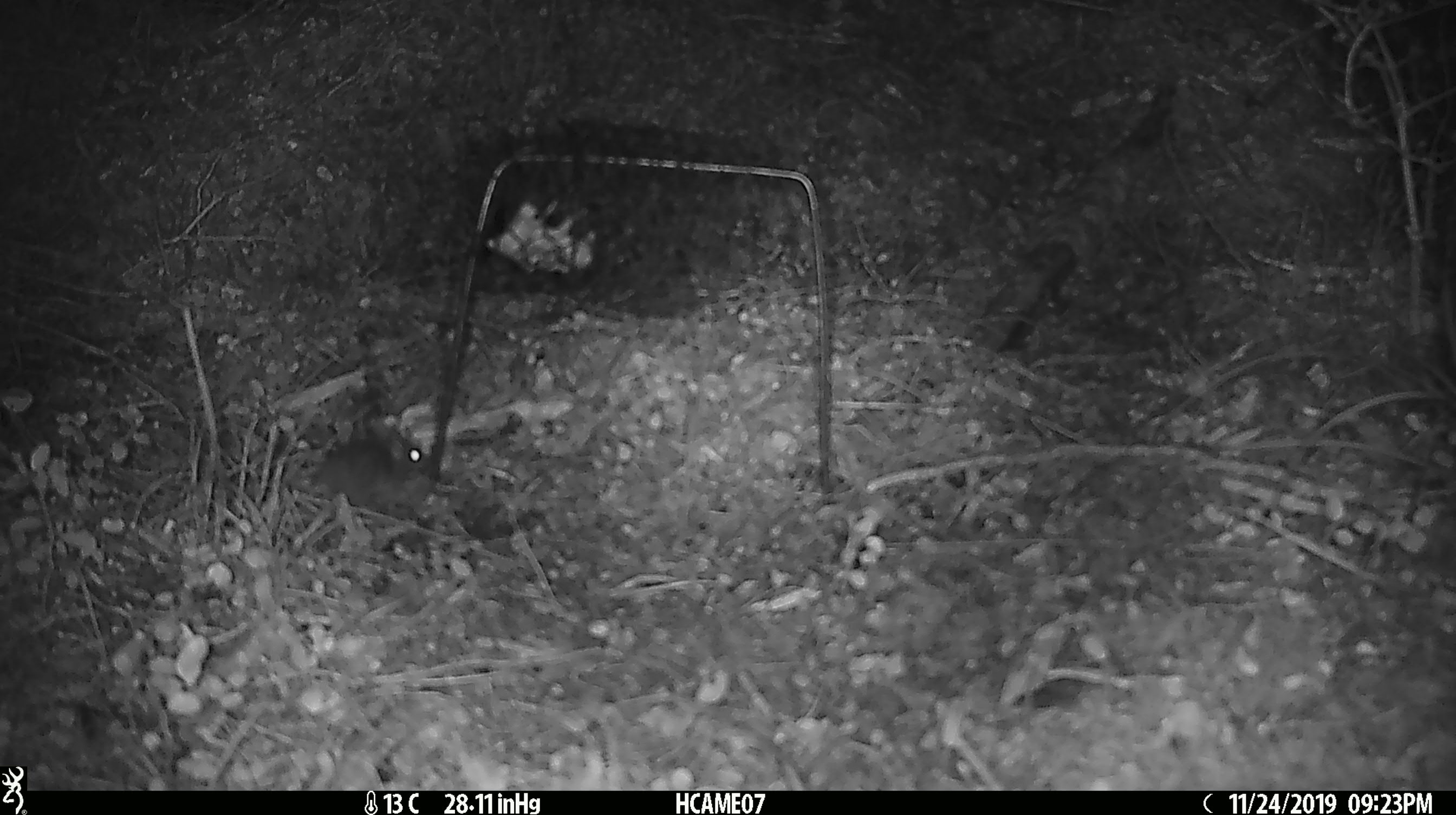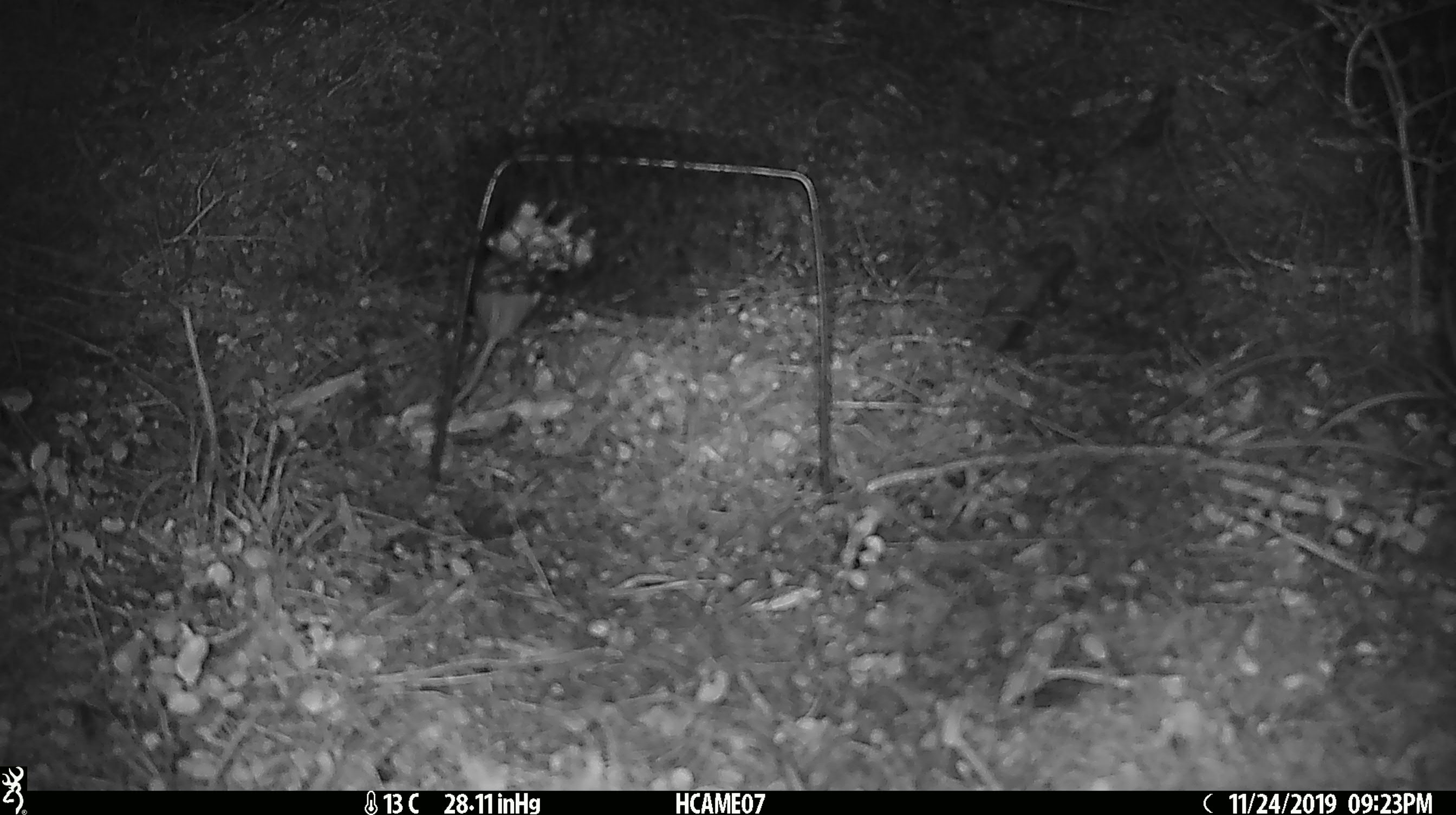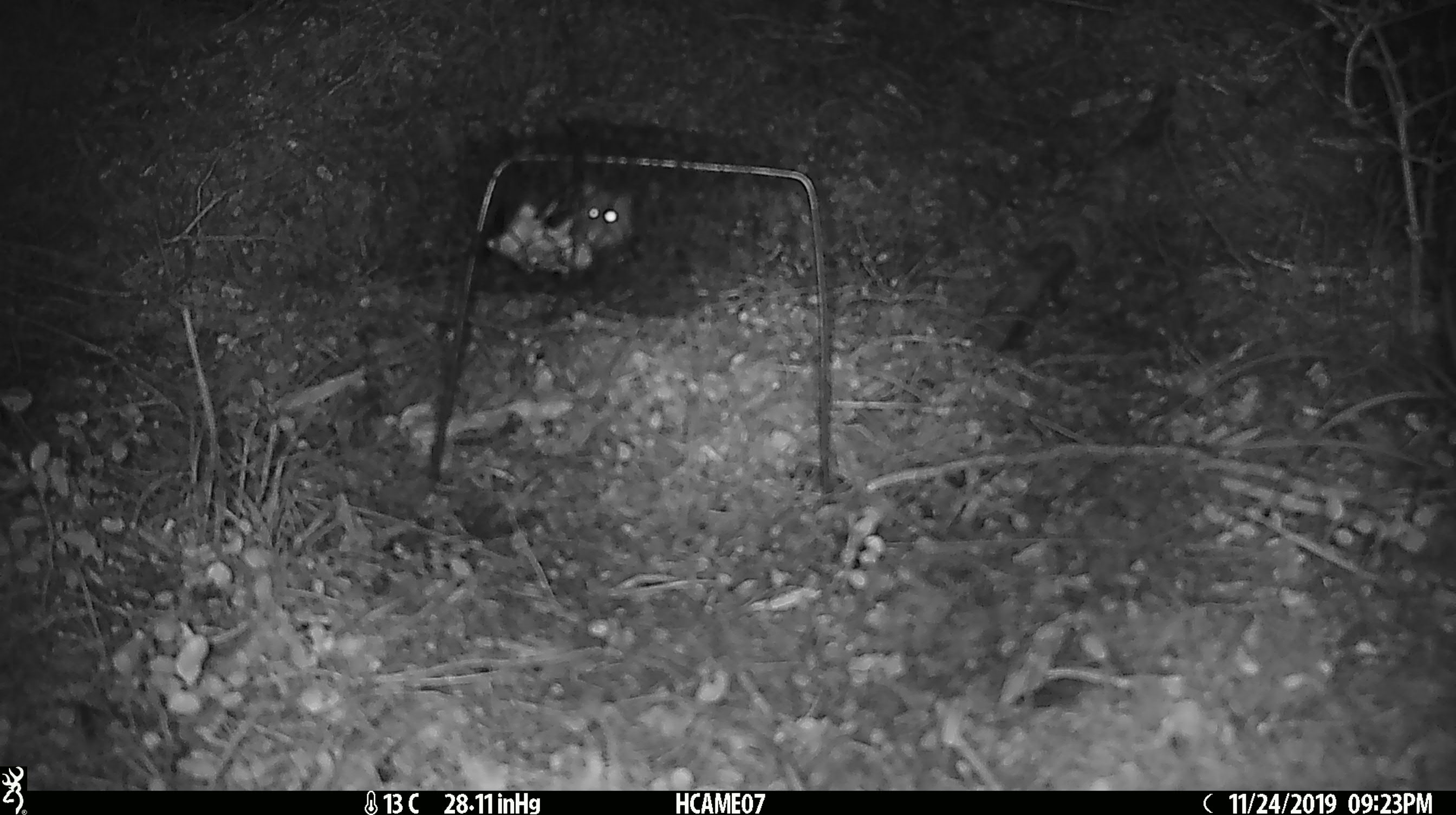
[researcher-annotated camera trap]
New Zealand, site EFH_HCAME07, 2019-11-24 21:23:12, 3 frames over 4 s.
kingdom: Animalia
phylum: Chordata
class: Mammalia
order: Rodentia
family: Muridae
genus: Mus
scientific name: Mus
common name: mouse